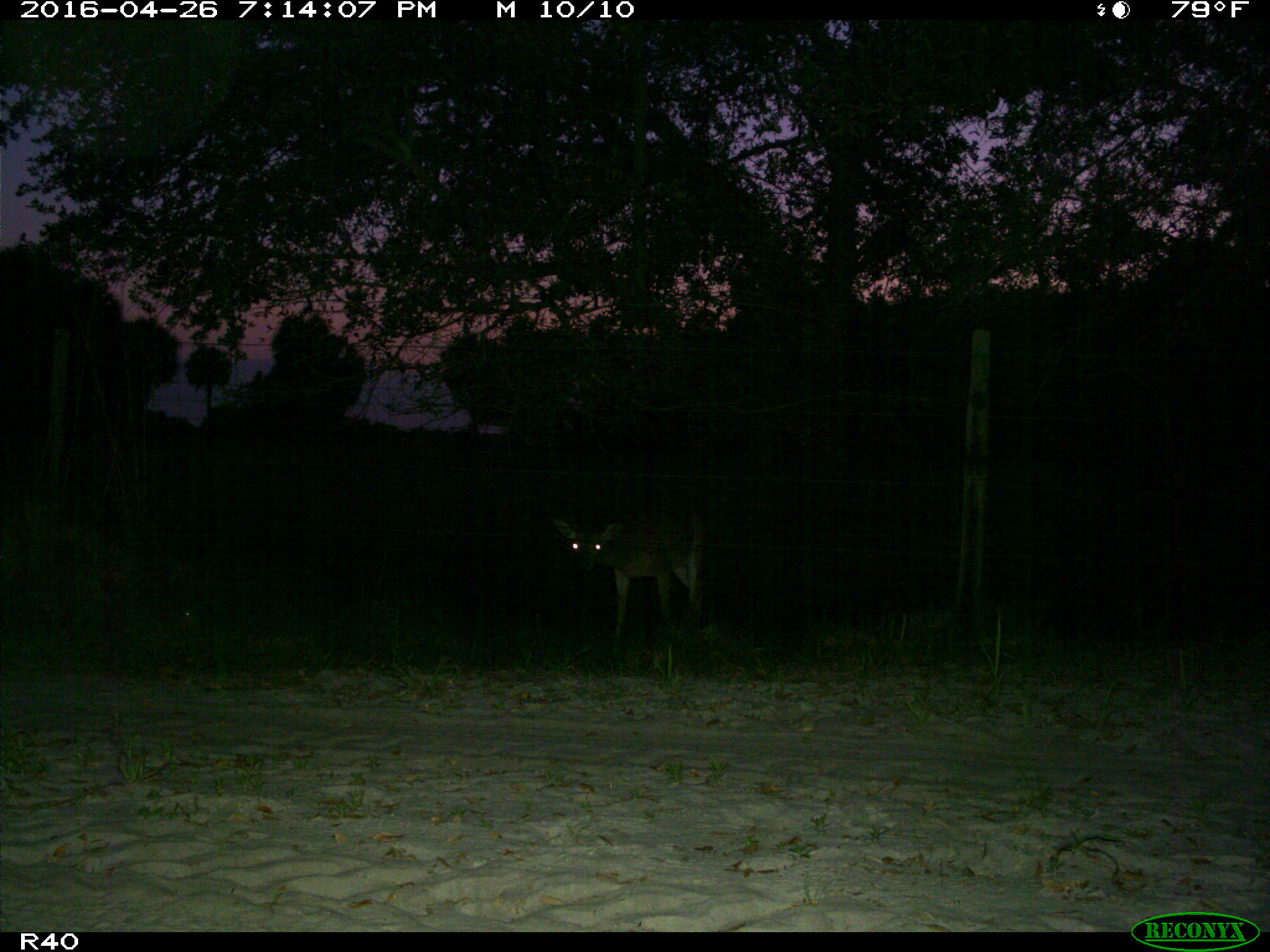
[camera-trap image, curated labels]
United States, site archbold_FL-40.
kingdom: Animalia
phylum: Chordata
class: Mammalia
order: Artiodactyla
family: Cervidae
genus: Odocoileus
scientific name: Odocoileus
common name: deer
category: unidentified deer